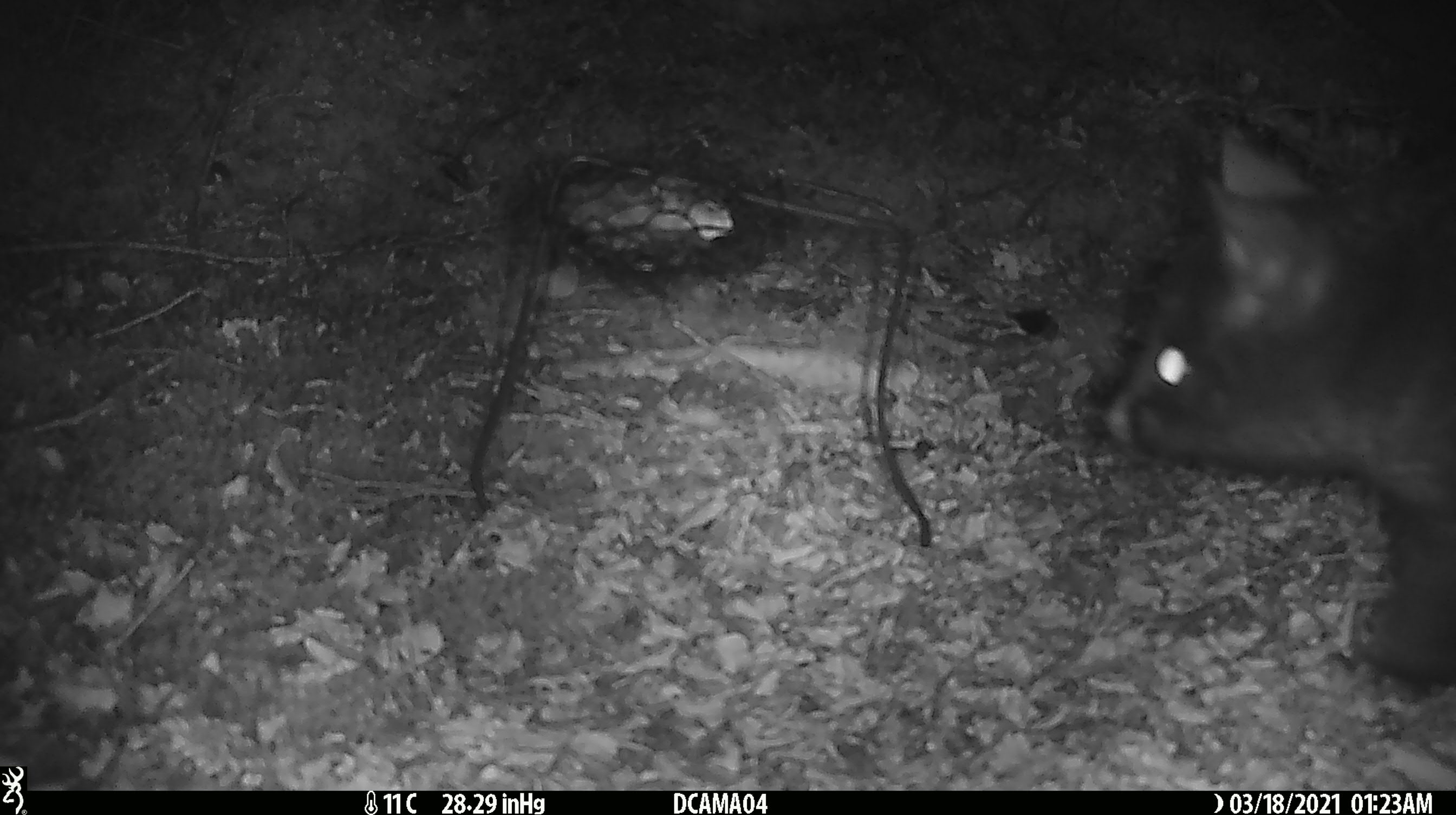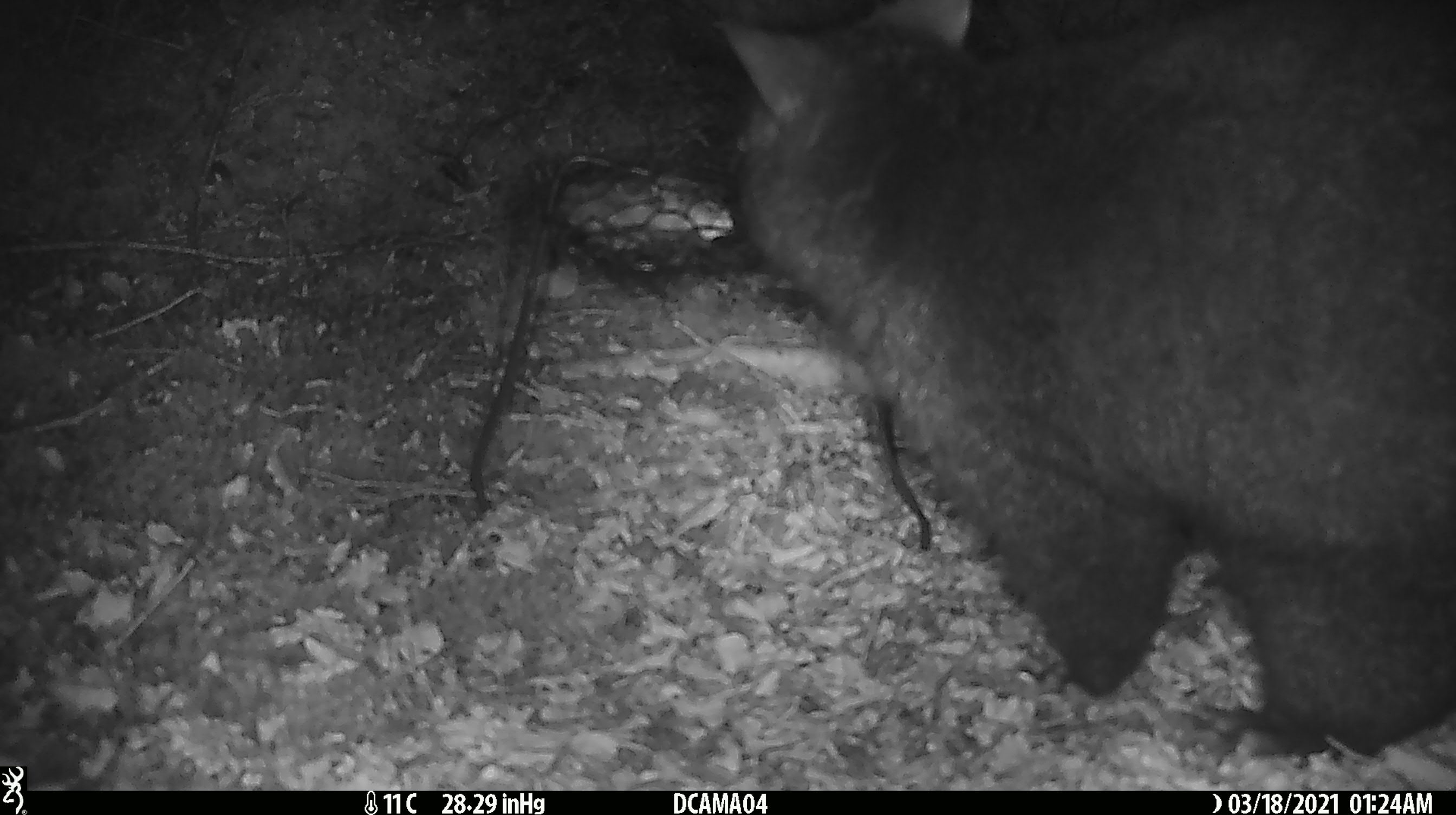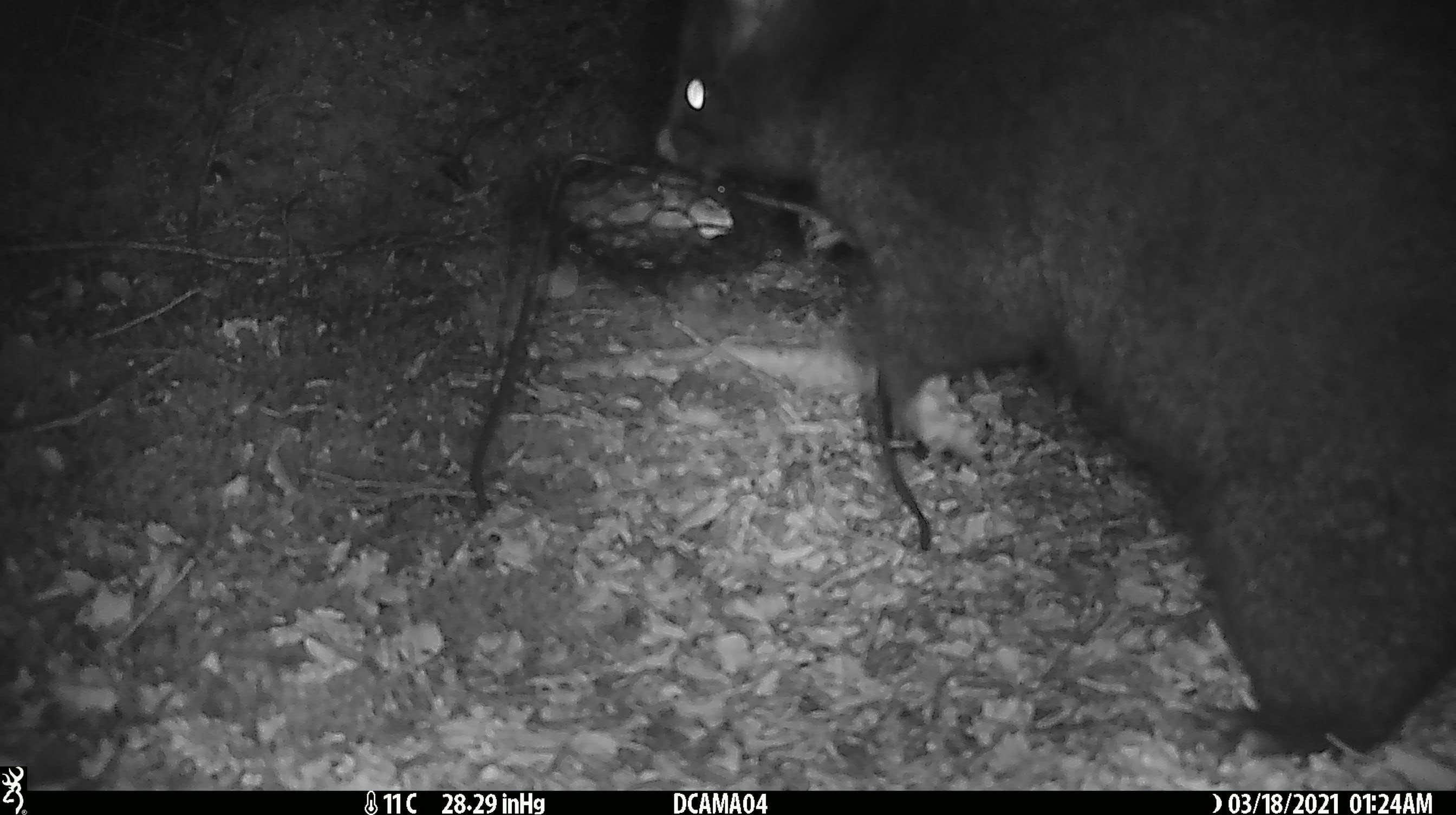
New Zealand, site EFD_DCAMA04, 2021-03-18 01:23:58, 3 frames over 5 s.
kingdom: Animalia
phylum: Chordata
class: Mammalia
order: Diprotodontia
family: Phalangeridae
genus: Trichosurus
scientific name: Trichosurus vulpecula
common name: common brushtail possum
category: possum